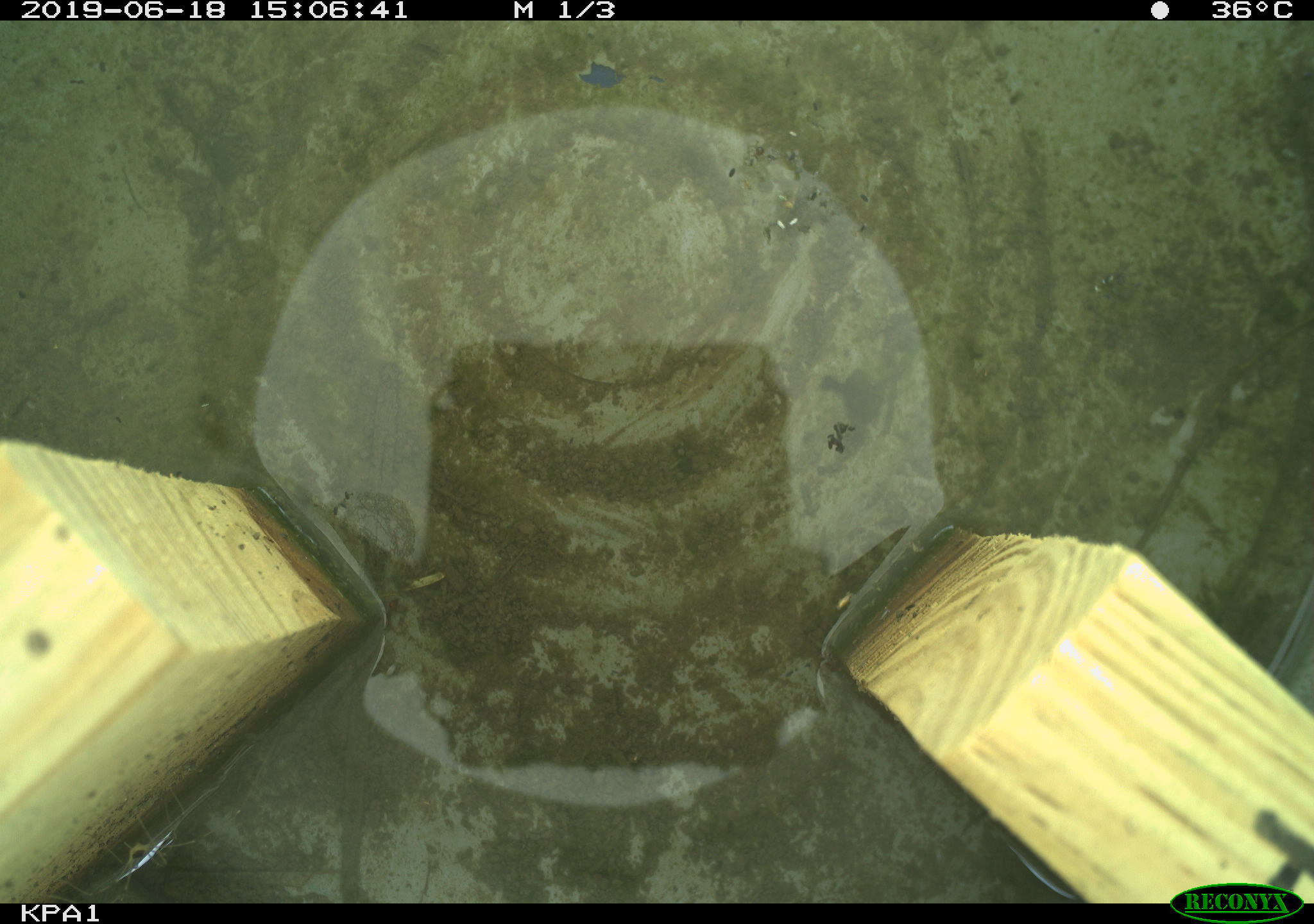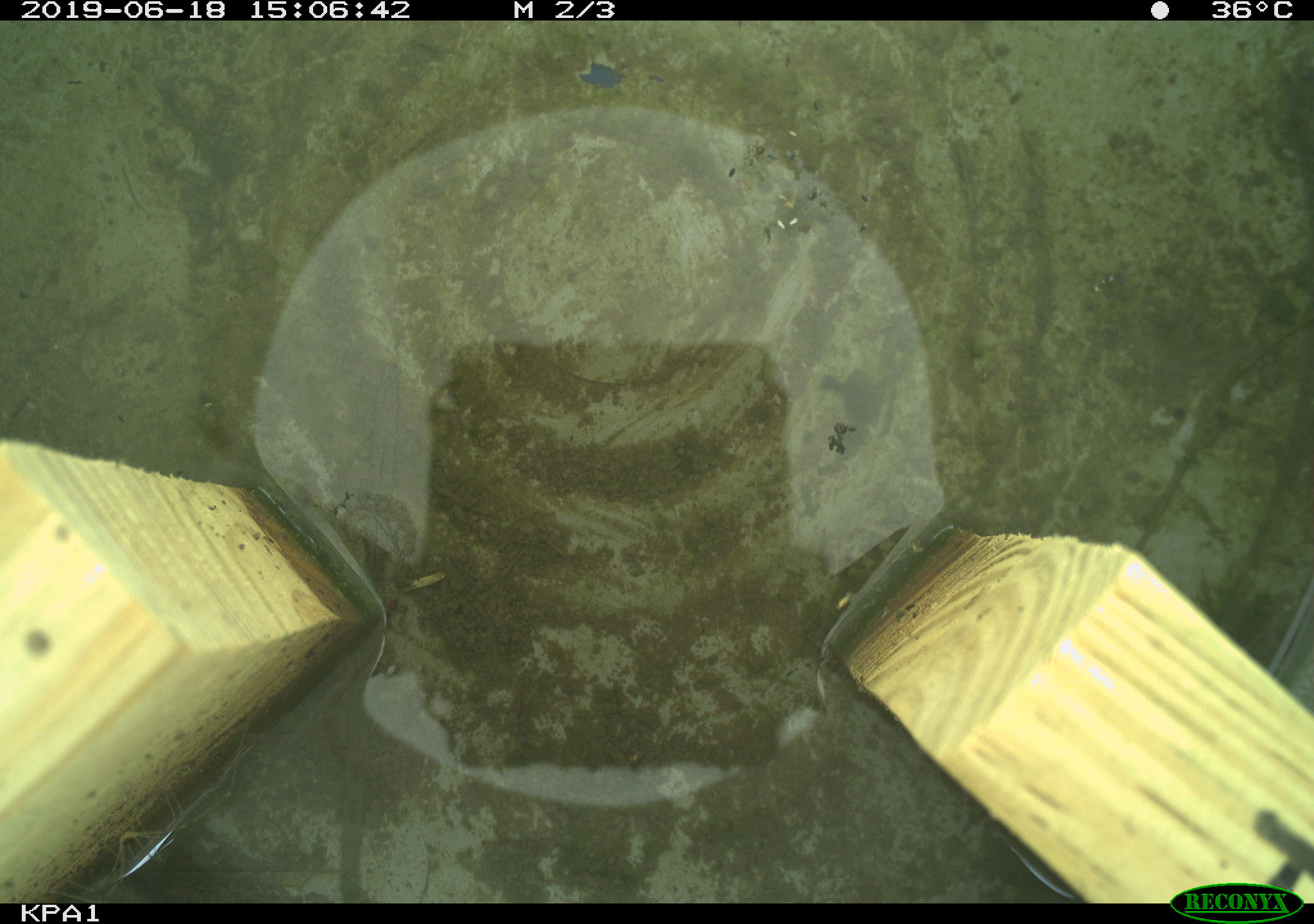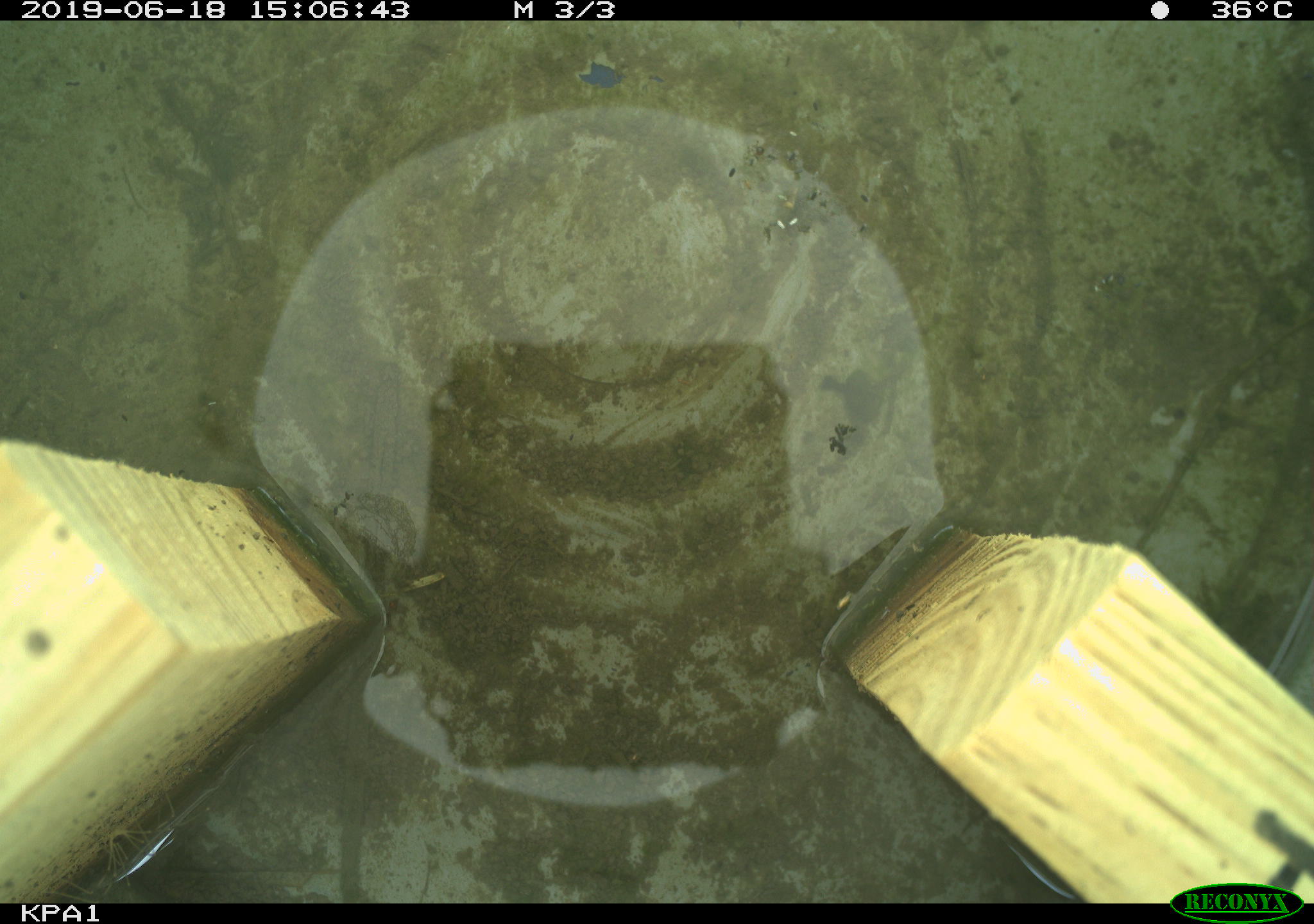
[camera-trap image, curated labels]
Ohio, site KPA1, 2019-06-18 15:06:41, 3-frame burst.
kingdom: Animalia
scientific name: Animalia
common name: animal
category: invertebrate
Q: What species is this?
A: Invertebrate (animal) (Animalia).